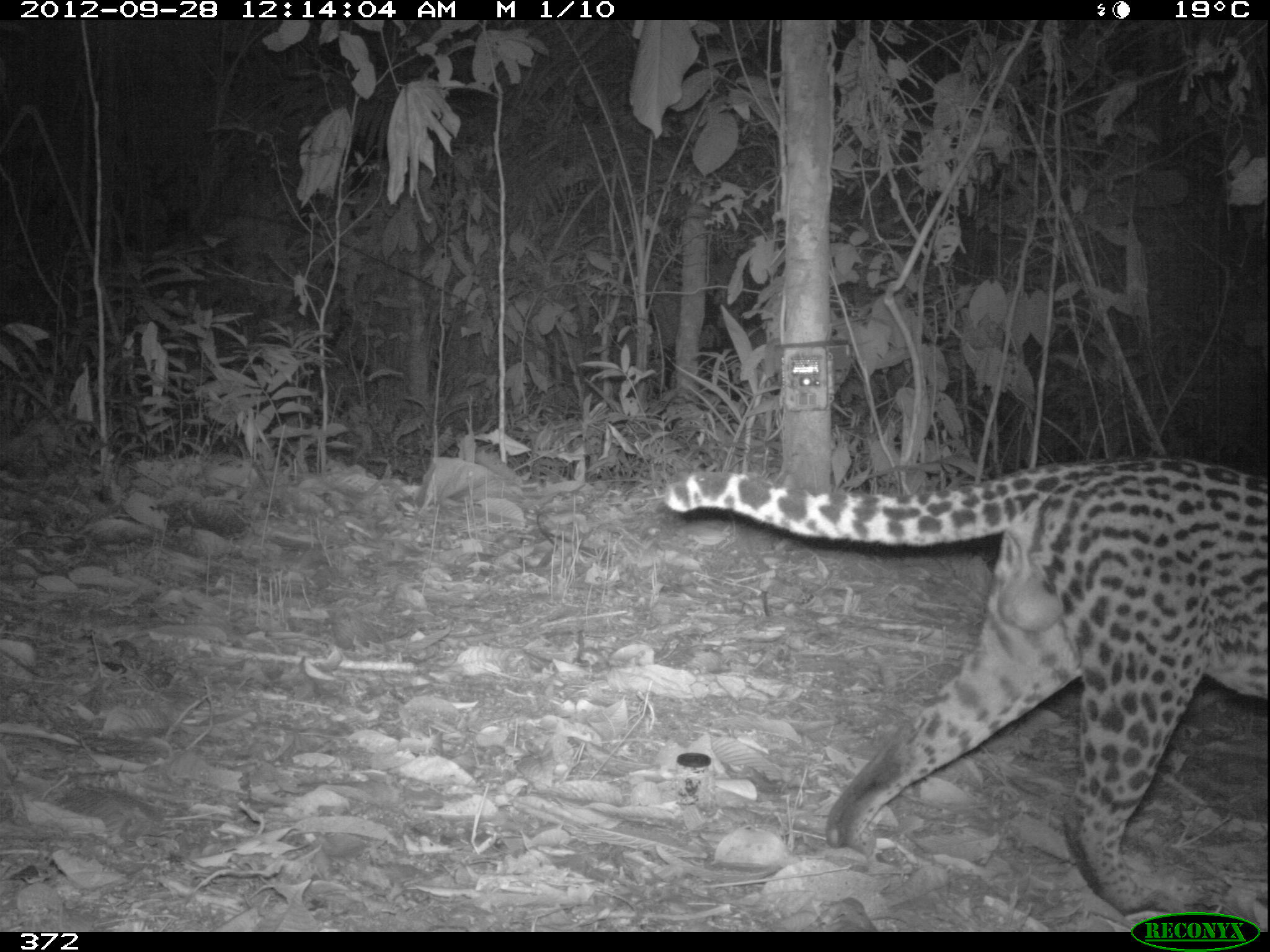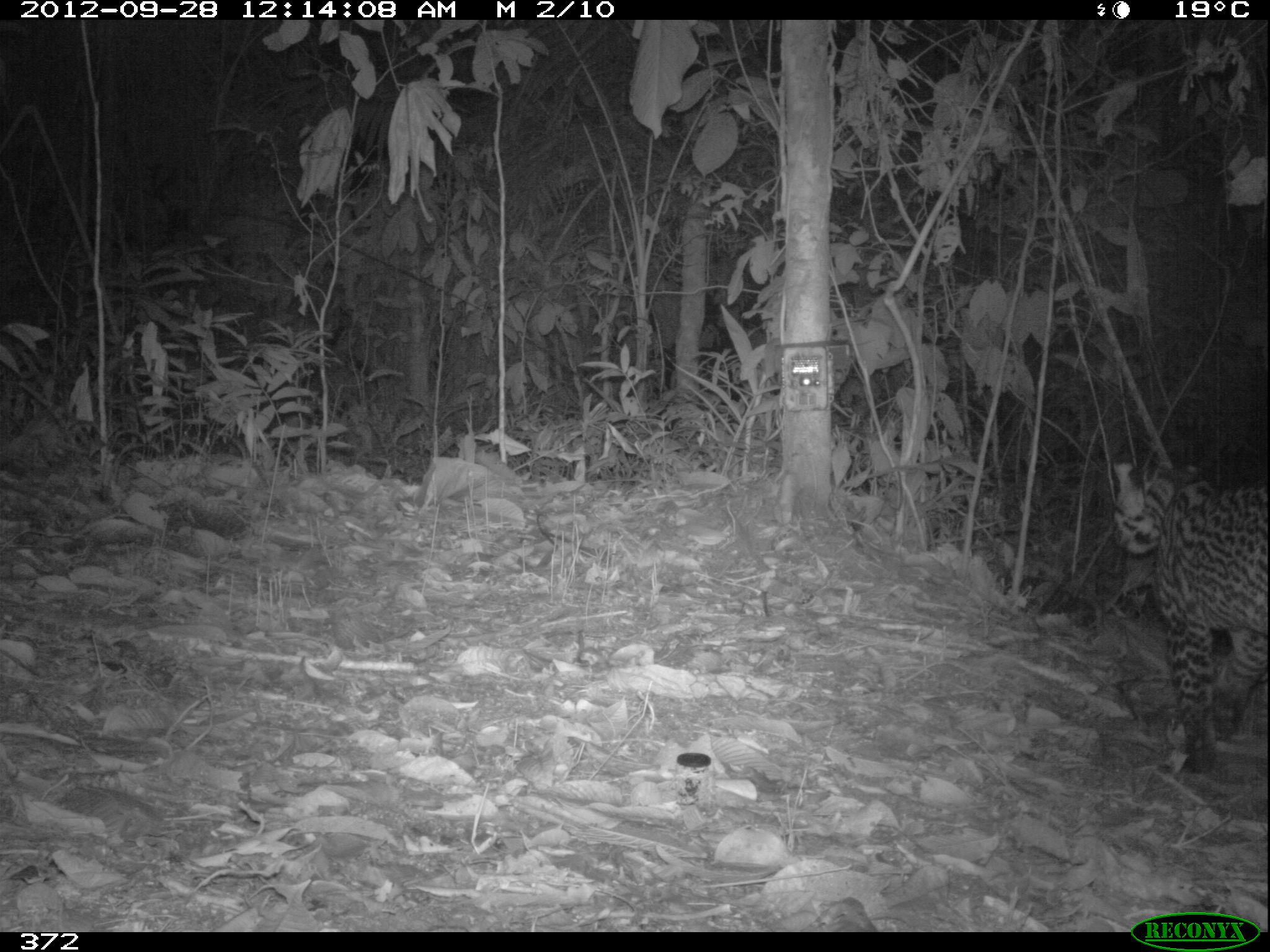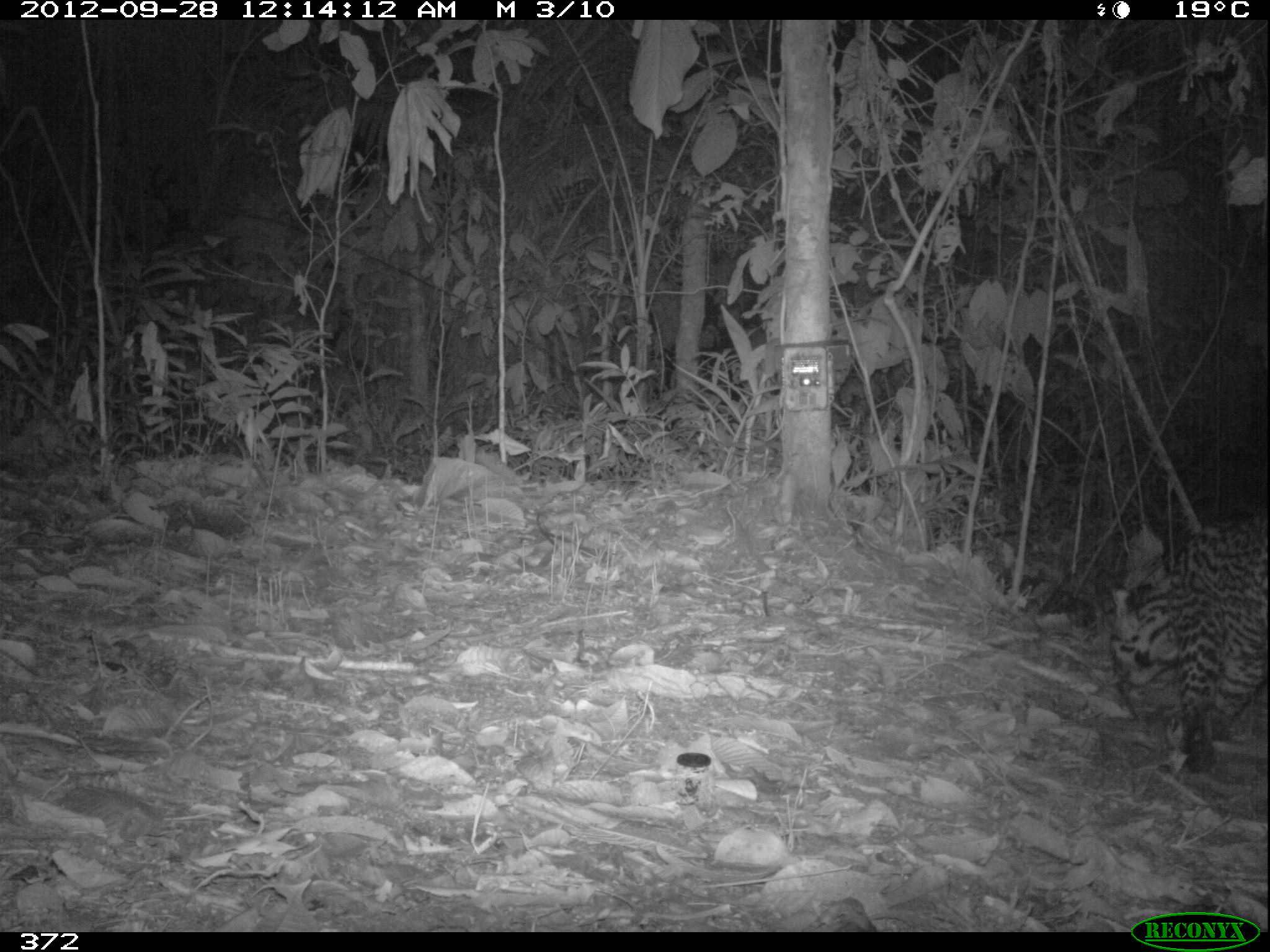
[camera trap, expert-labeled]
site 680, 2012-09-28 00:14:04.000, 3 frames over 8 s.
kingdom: Animalia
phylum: Chordata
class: Mammalia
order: Carnivora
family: Felidae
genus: Leopardus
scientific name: Leopardus pardalis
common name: ocelot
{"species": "Leopardus pardalis (ocelot)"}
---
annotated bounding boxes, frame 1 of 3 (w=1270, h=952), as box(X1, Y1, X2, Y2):
leopardus pardalis: box(661, 456, 1270, 917)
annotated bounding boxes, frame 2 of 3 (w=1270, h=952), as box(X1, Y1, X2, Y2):
leopardus pardalis: box(1103, 450, 1267, 772)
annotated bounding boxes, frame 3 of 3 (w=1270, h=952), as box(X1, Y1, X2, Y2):
leopardus pardalis: box(1103, 515, 1266, 775)